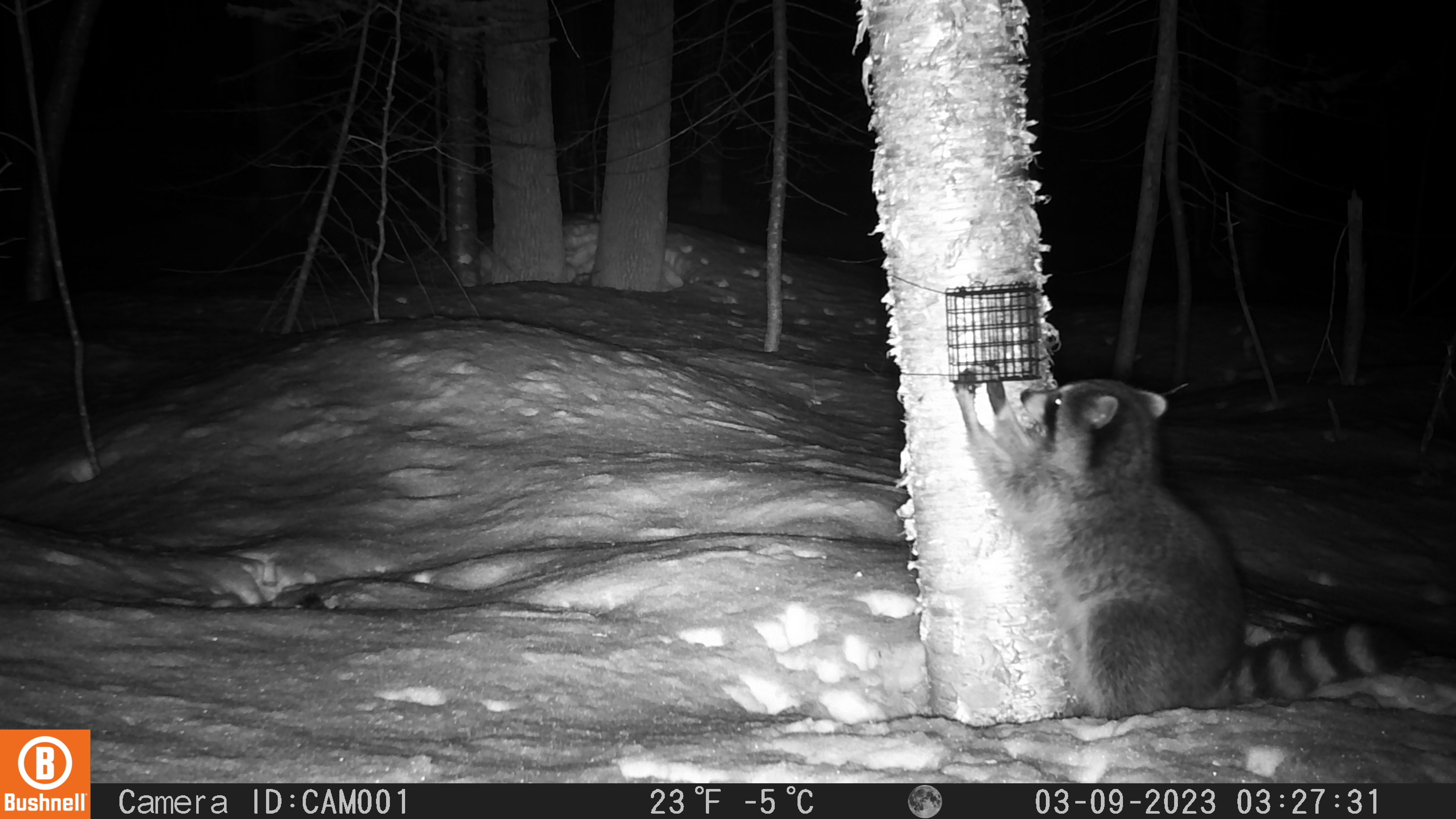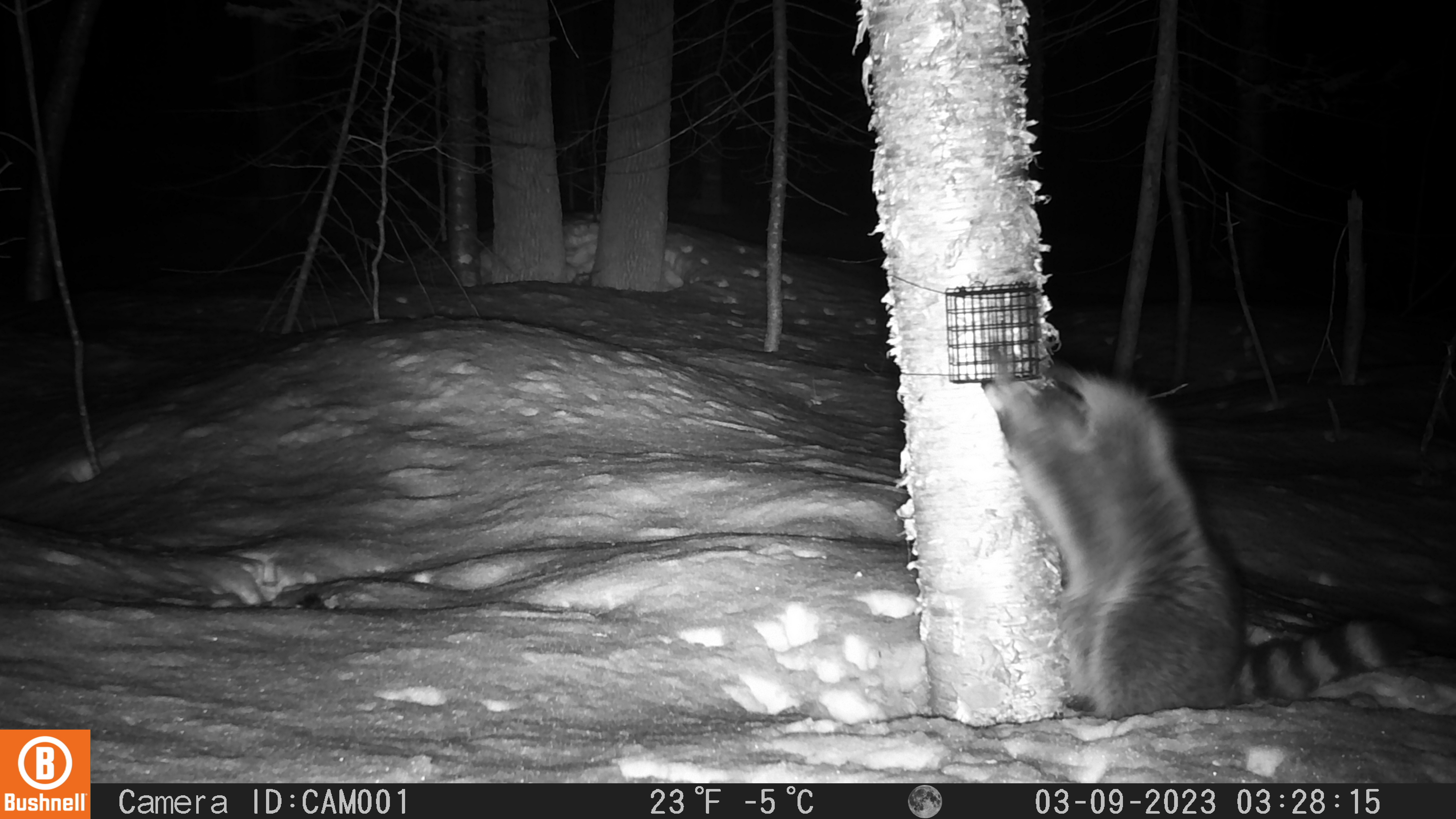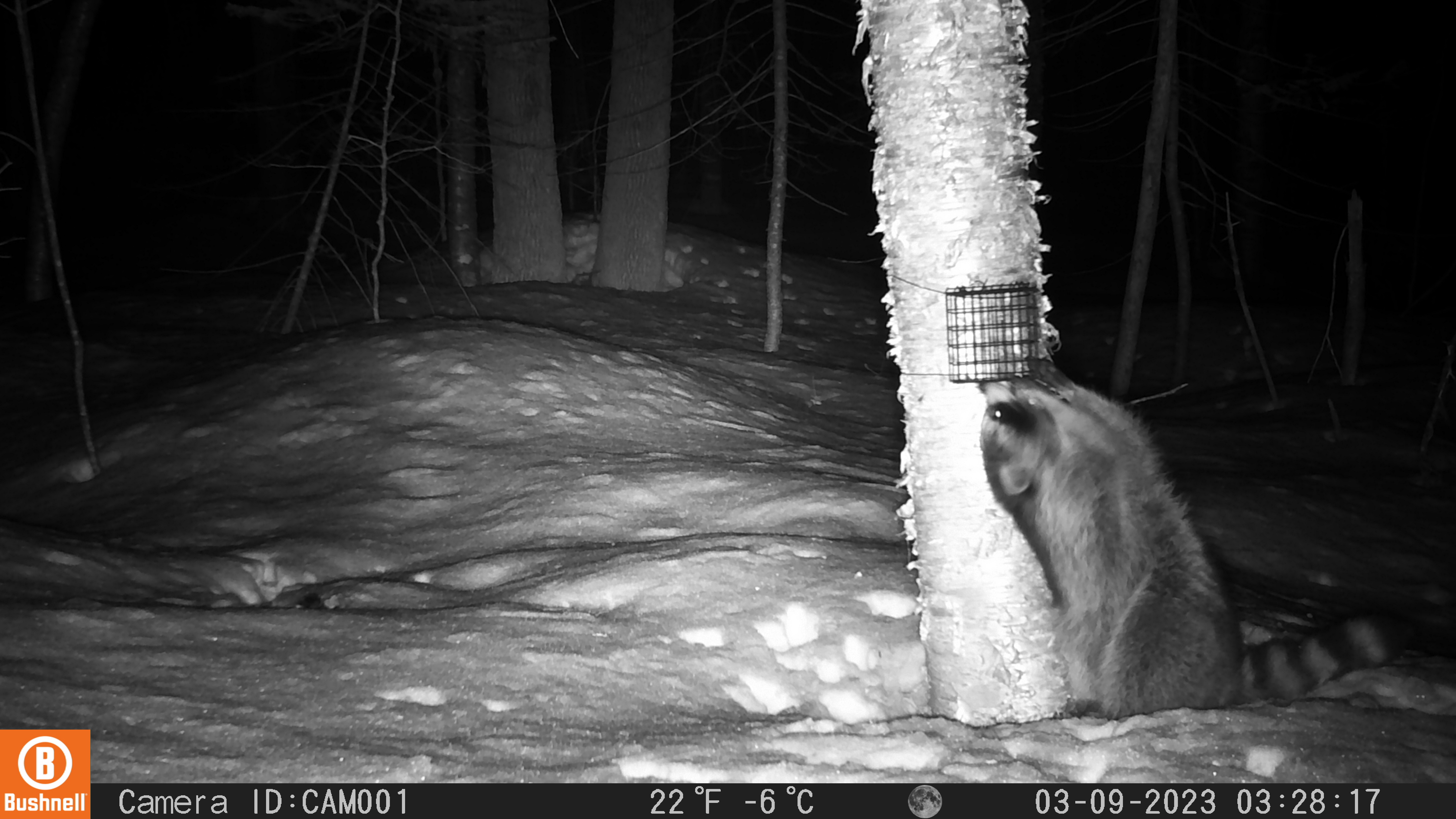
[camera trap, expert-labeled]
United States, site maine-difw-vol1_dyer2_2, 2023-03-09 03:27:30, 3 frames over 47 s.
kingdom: Animalia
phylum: Chordata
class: Mammalia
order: Carnivora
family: Procyonidae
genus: Procyon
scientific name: Procyon lotor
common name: raccoon